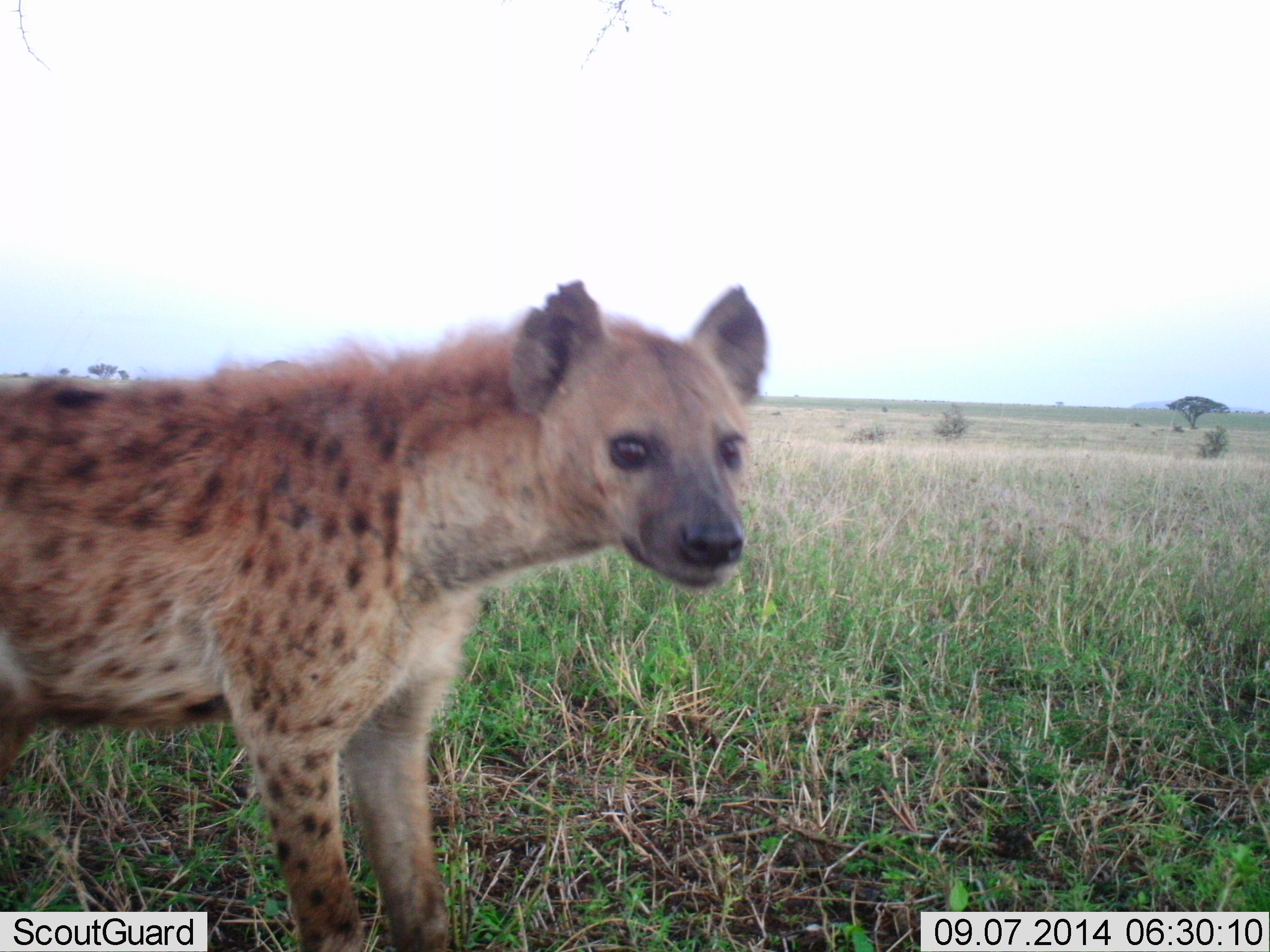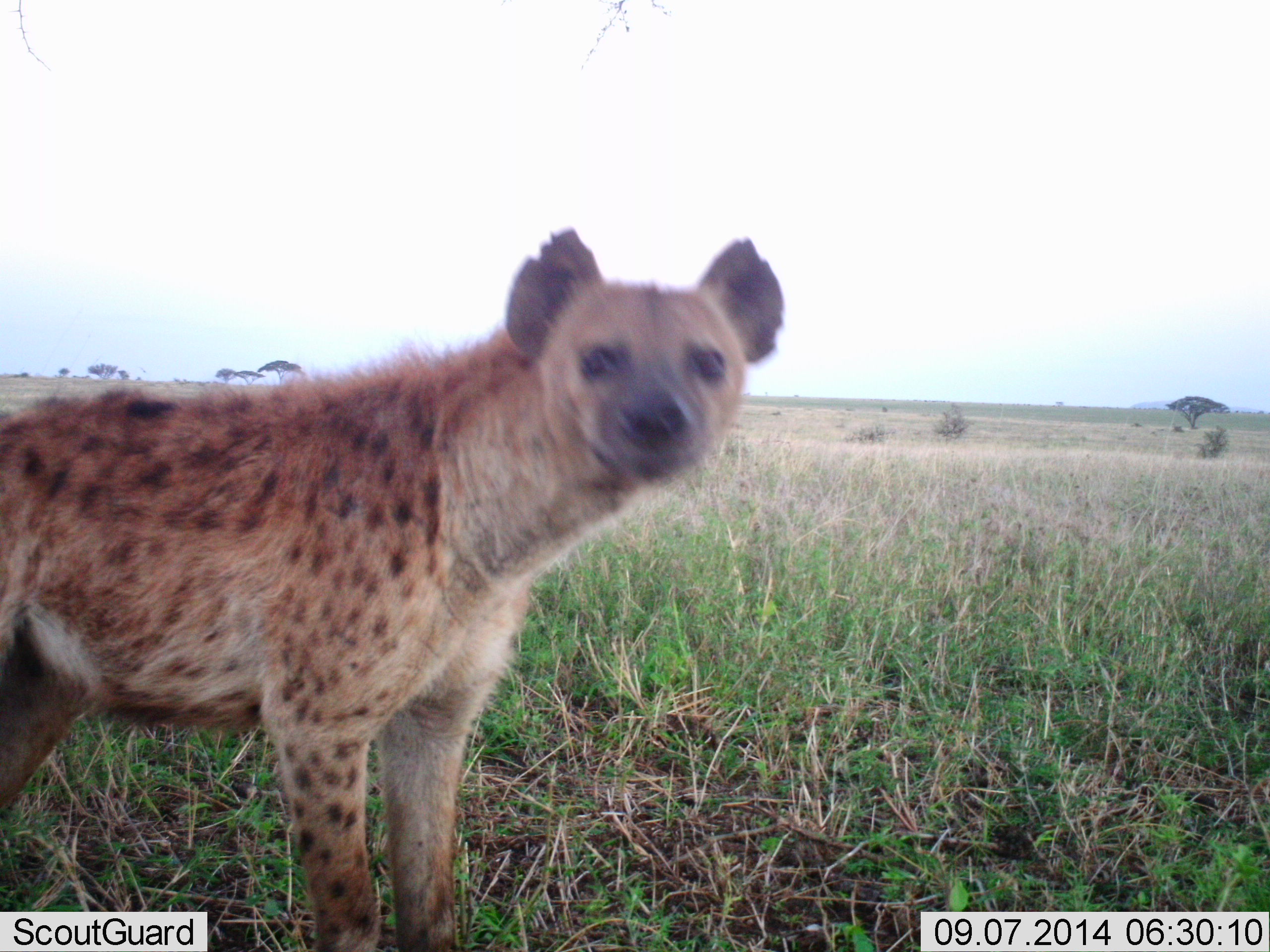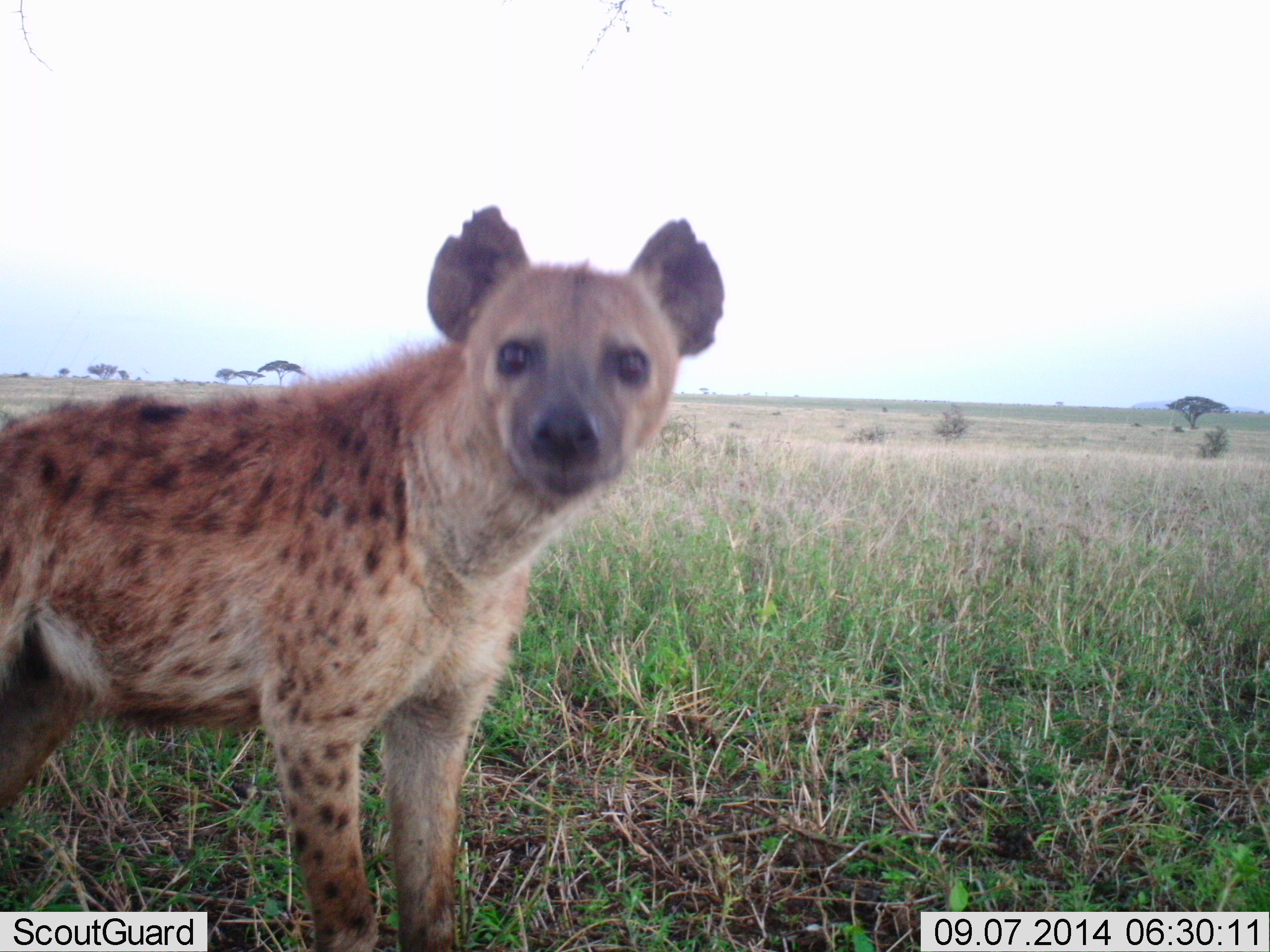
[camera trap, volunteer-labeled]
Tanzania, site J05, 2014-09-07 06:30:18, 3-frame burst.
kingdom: Animalia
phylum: Chordata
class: Mammalia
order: Carnivora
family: Hyaenidae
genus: Crocuta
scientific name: Crocuta crocuta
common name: spotted hyena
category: hyenaspotted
Hyenaspotted (spotted hyena) (Crocuta crocuta), count 1. Behavior (volunteer vote fractions): standing 80%, resting 0%, moving 20%, interacting 0%. Young present (vote fraction): 0%. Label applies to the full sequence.